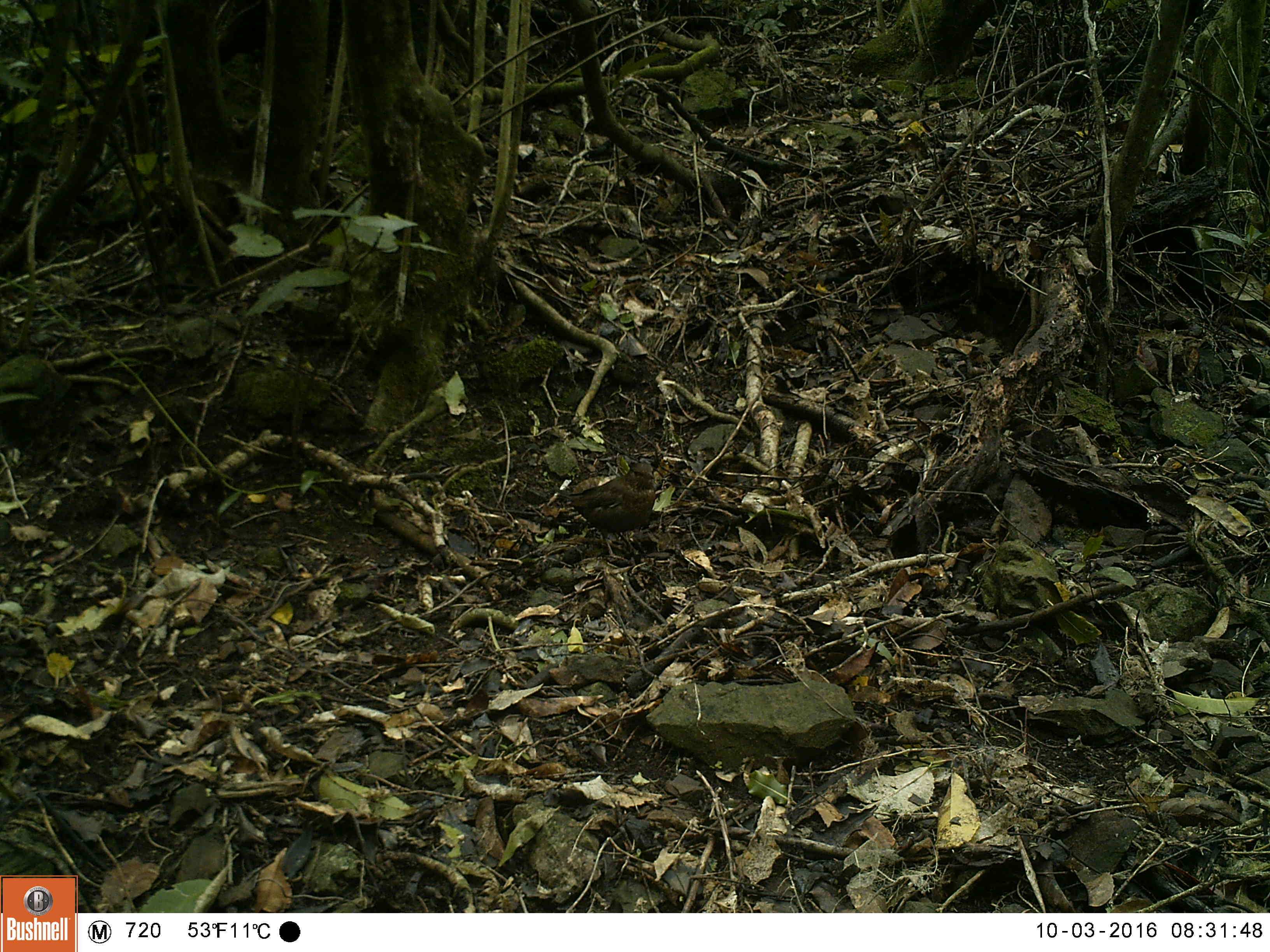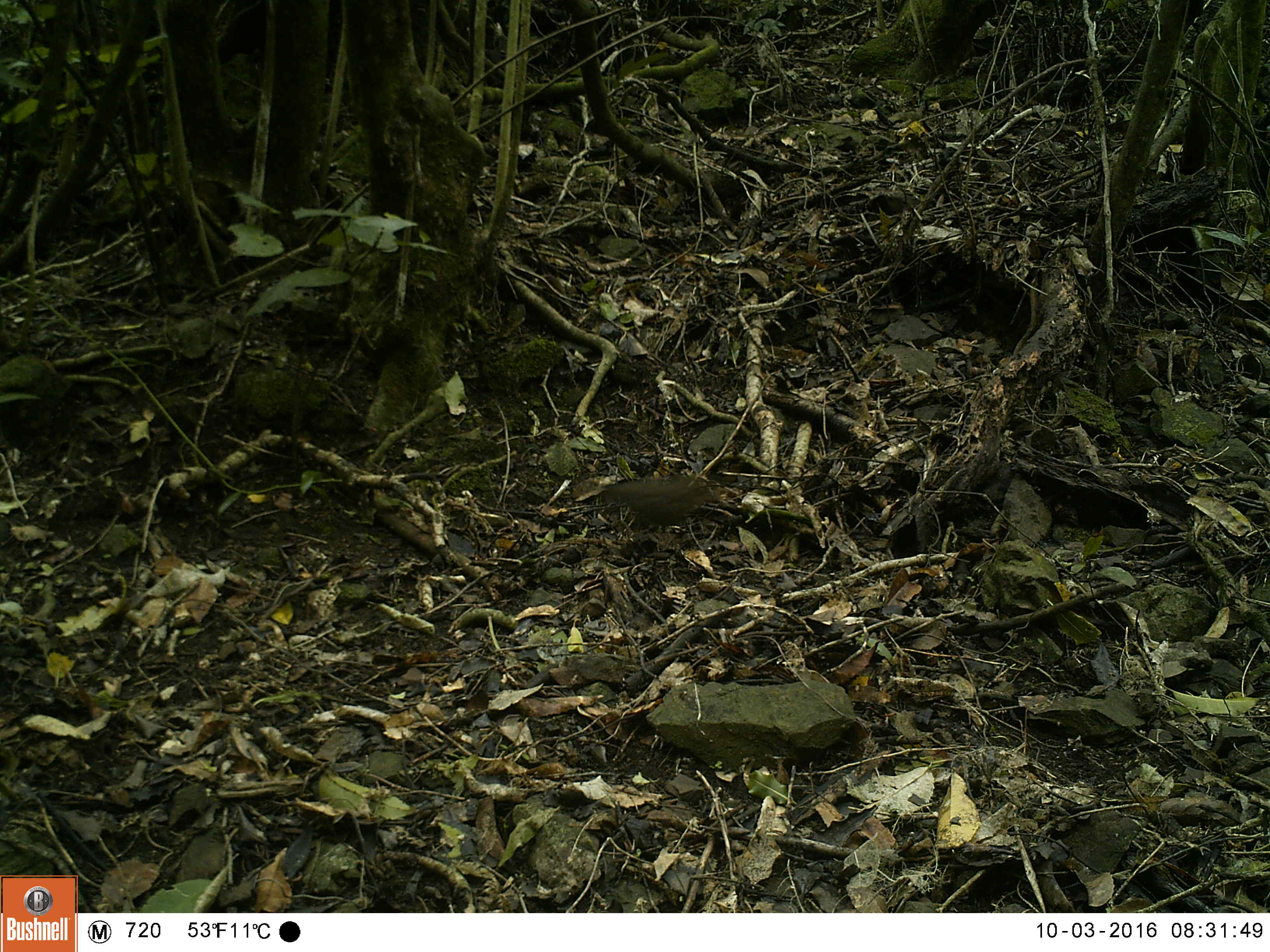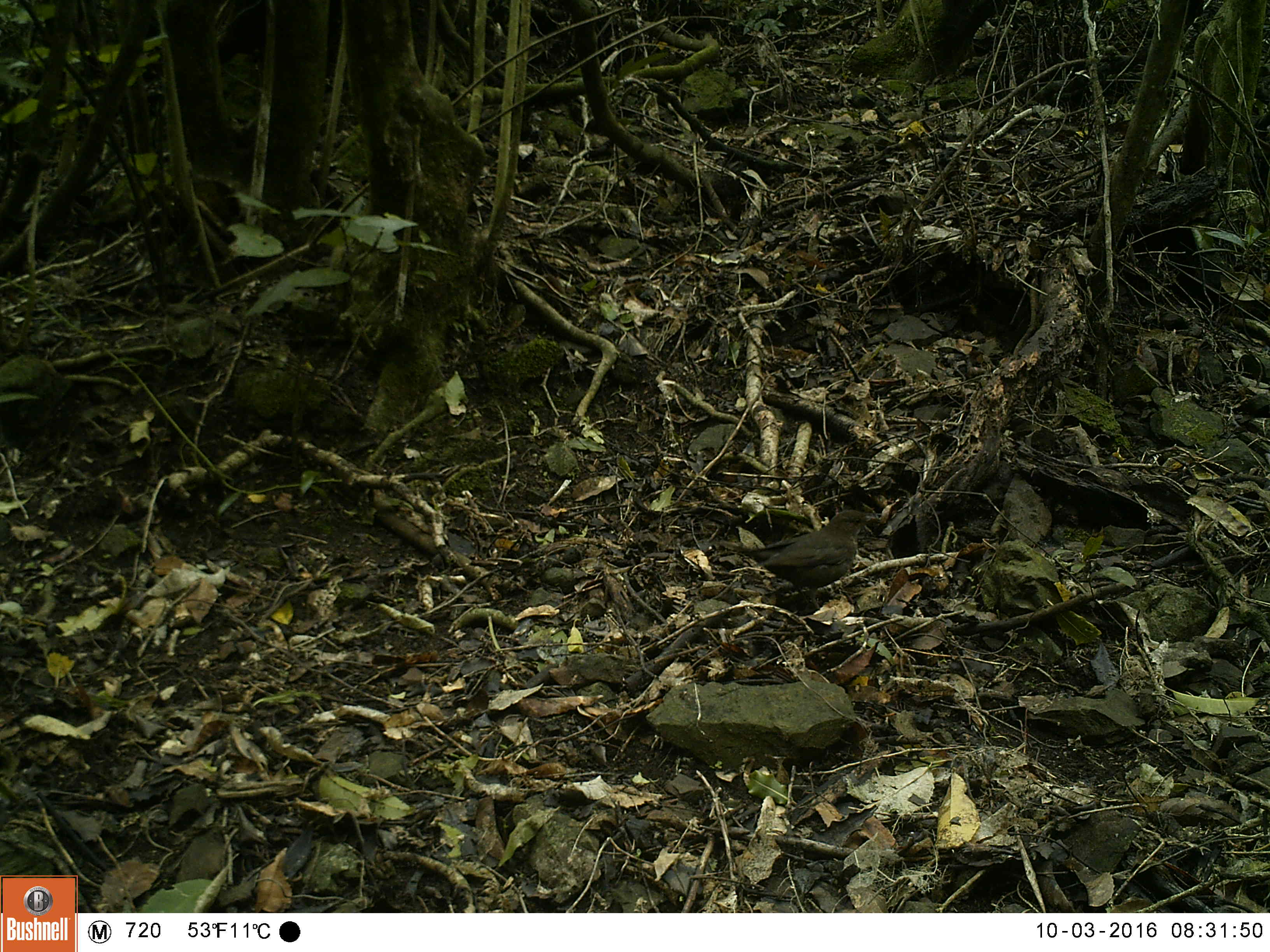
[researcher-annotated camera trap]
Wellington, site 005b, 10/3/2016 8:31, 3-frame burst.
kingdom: Animalia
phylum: Chordata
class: Aves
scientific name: Aves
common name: bird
Bird (Aves).